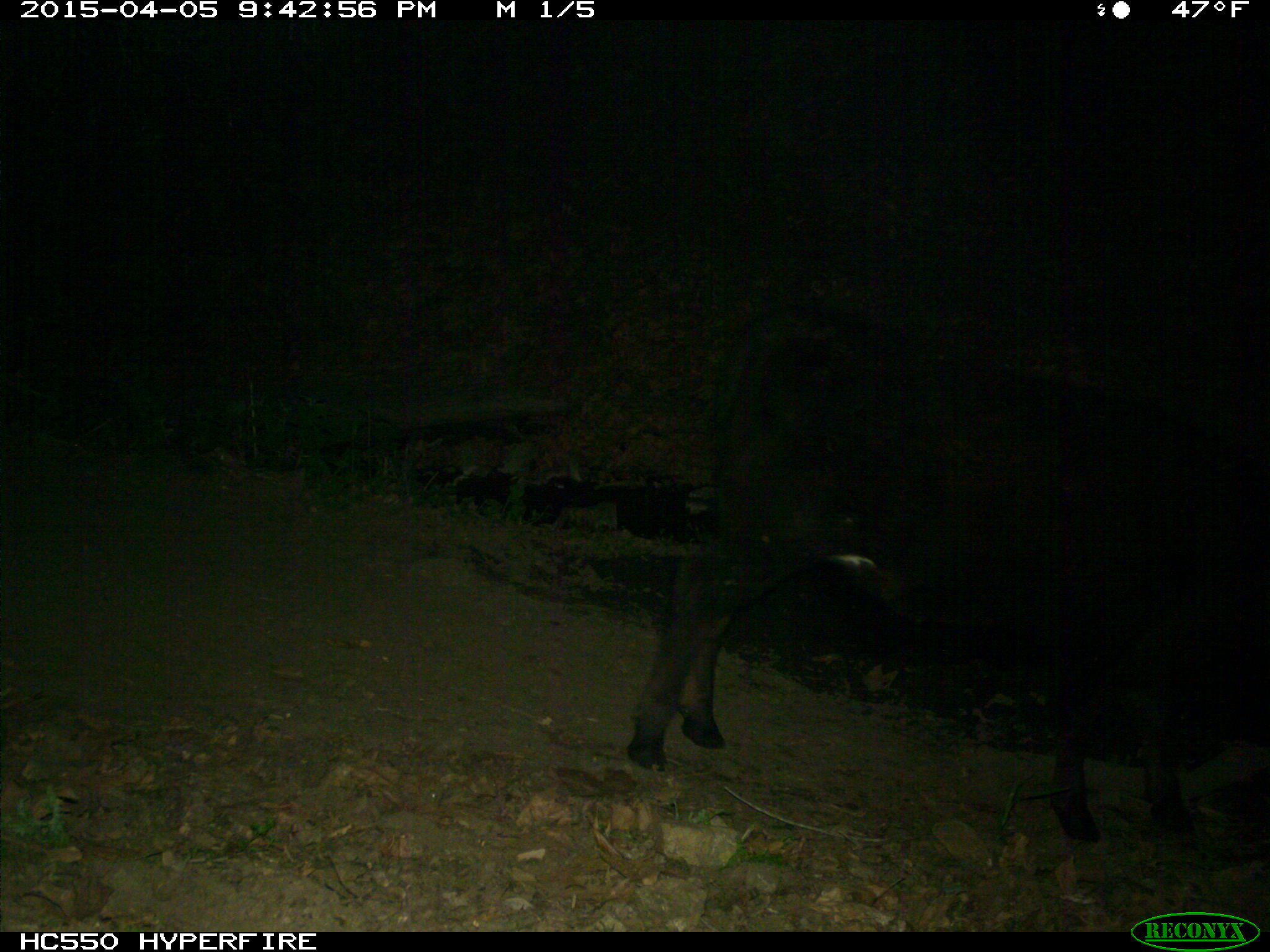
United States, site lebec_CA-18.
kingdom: Animalia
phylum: Chordata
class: Mammalia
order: Artiodactyla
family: Bovidae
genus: Bos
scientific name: Bos taurus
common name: domestic cow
Bos taurus (domestic cow).